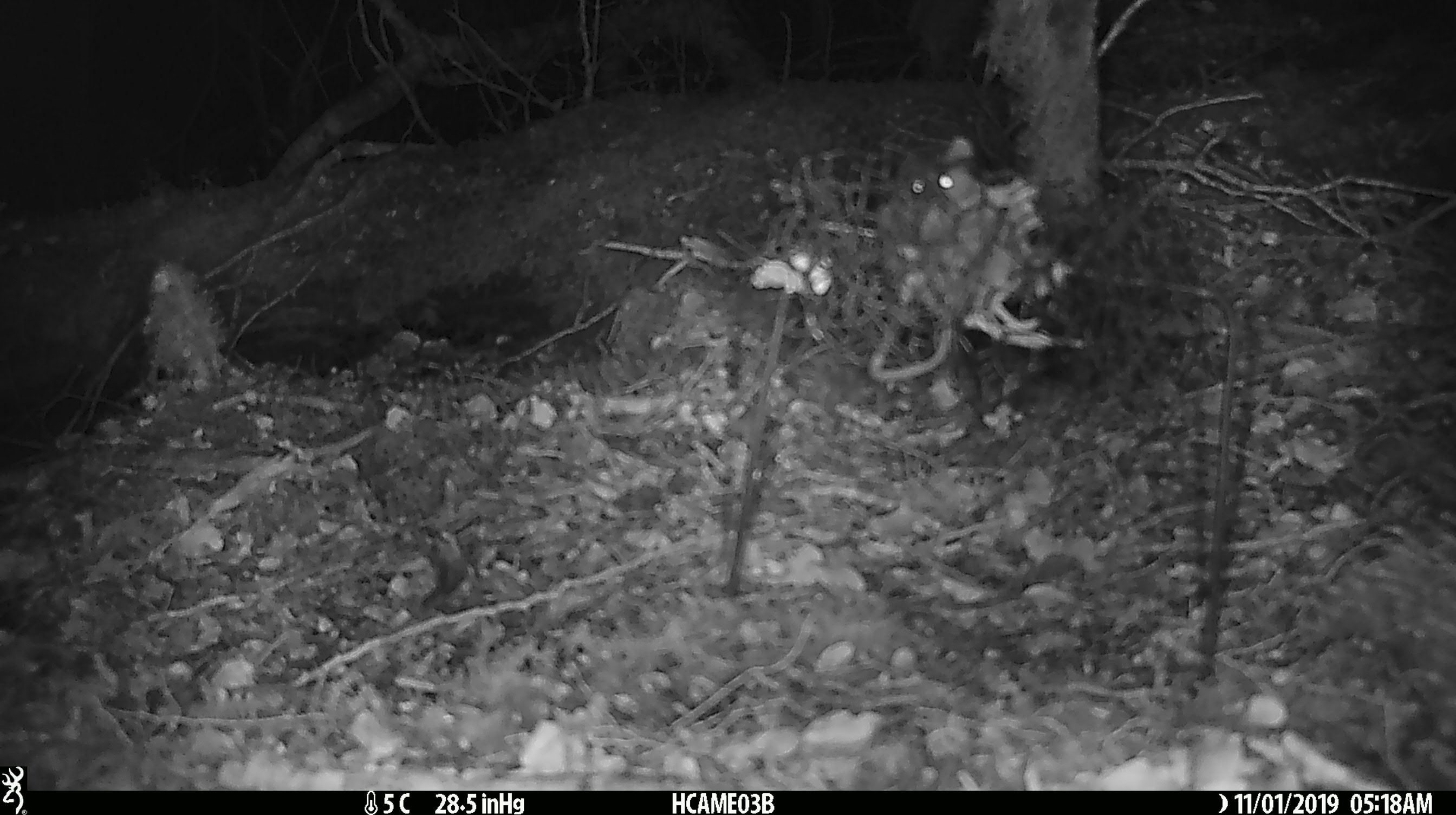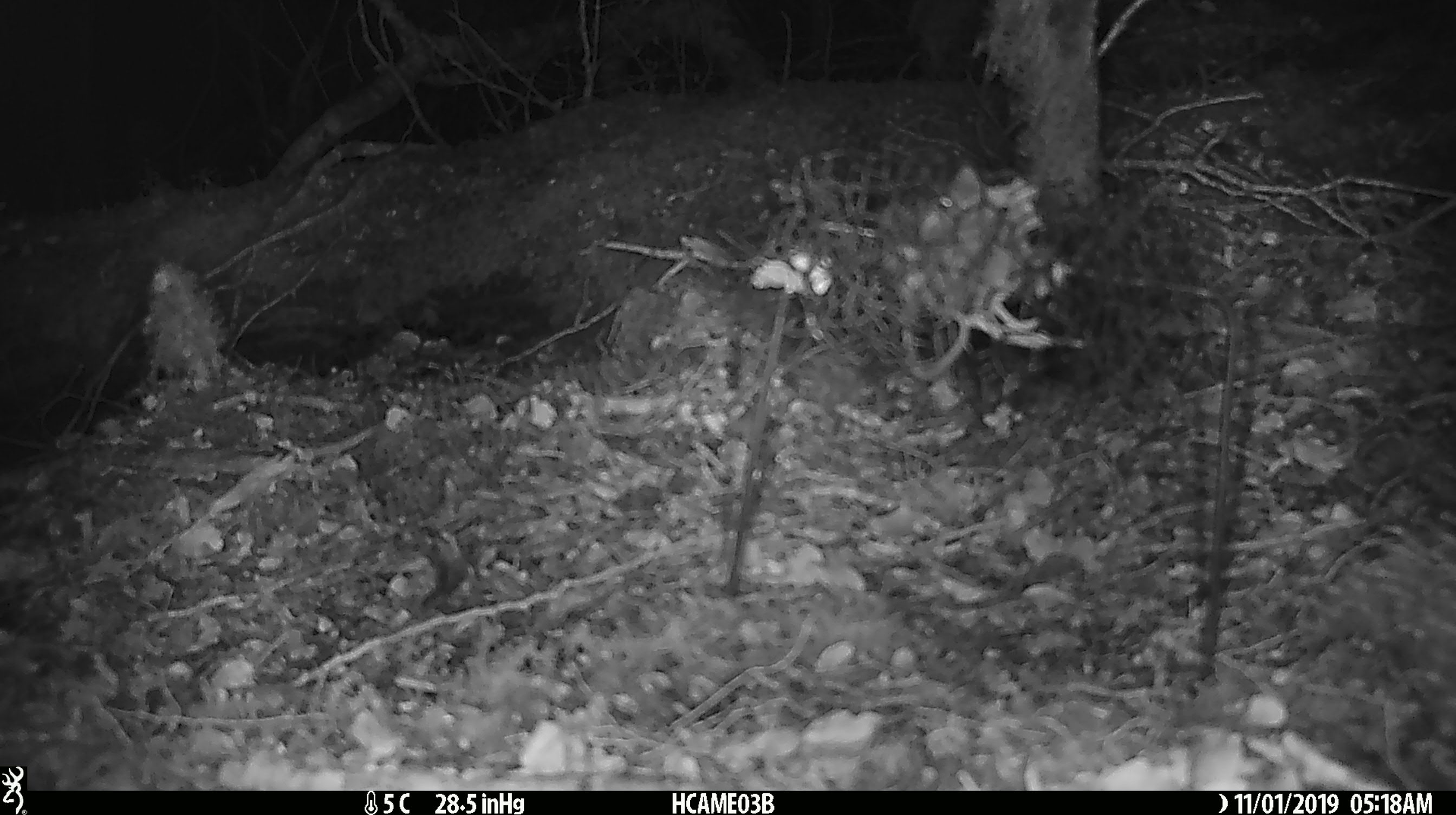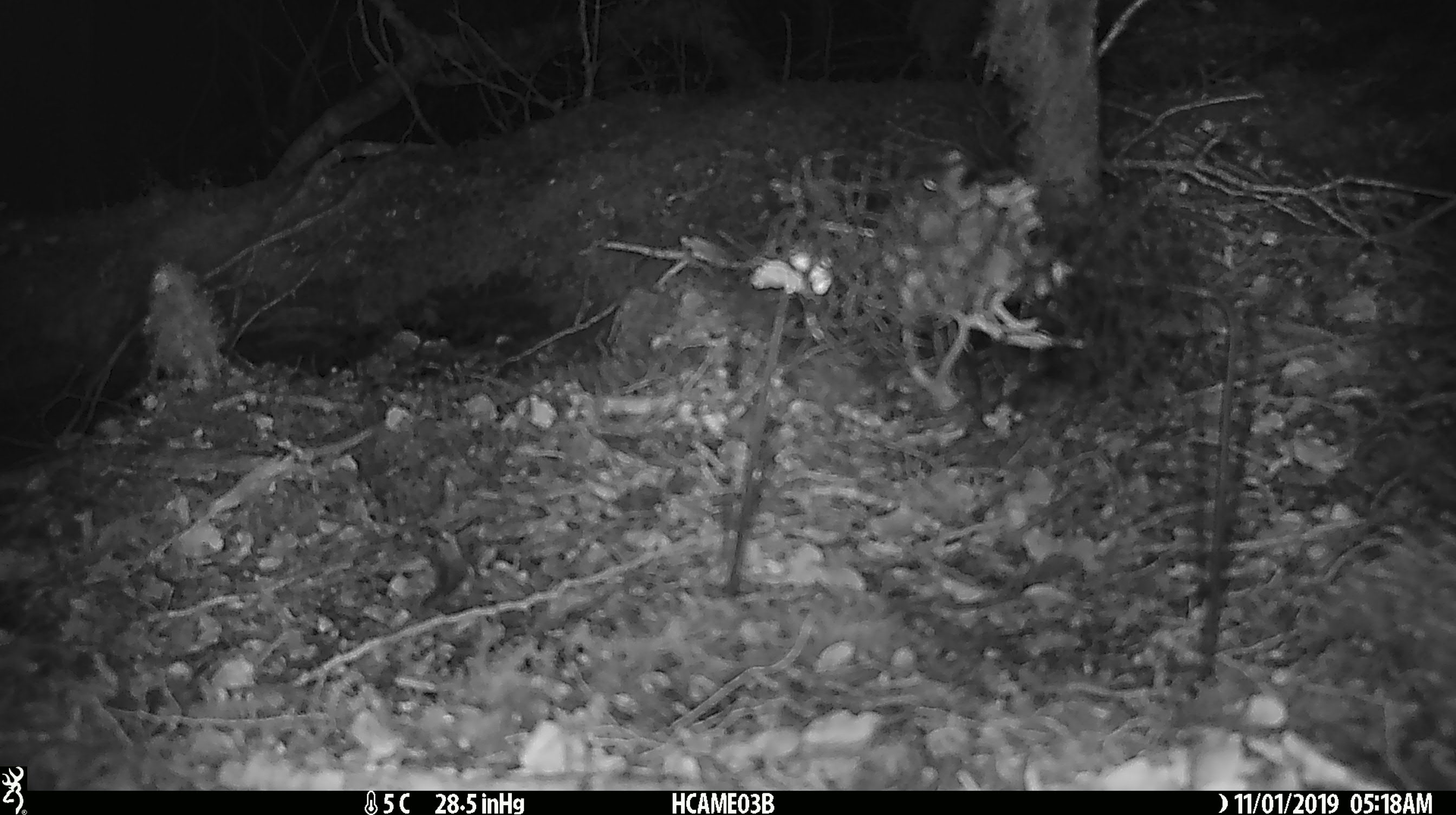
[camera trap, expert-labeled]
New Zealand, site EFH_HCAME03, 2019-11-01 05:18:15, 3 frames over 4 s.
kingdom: Animalia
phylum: Chordata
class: Mammalia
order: Rodentia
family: Muridae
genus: Mus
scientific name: Mus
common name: mouse